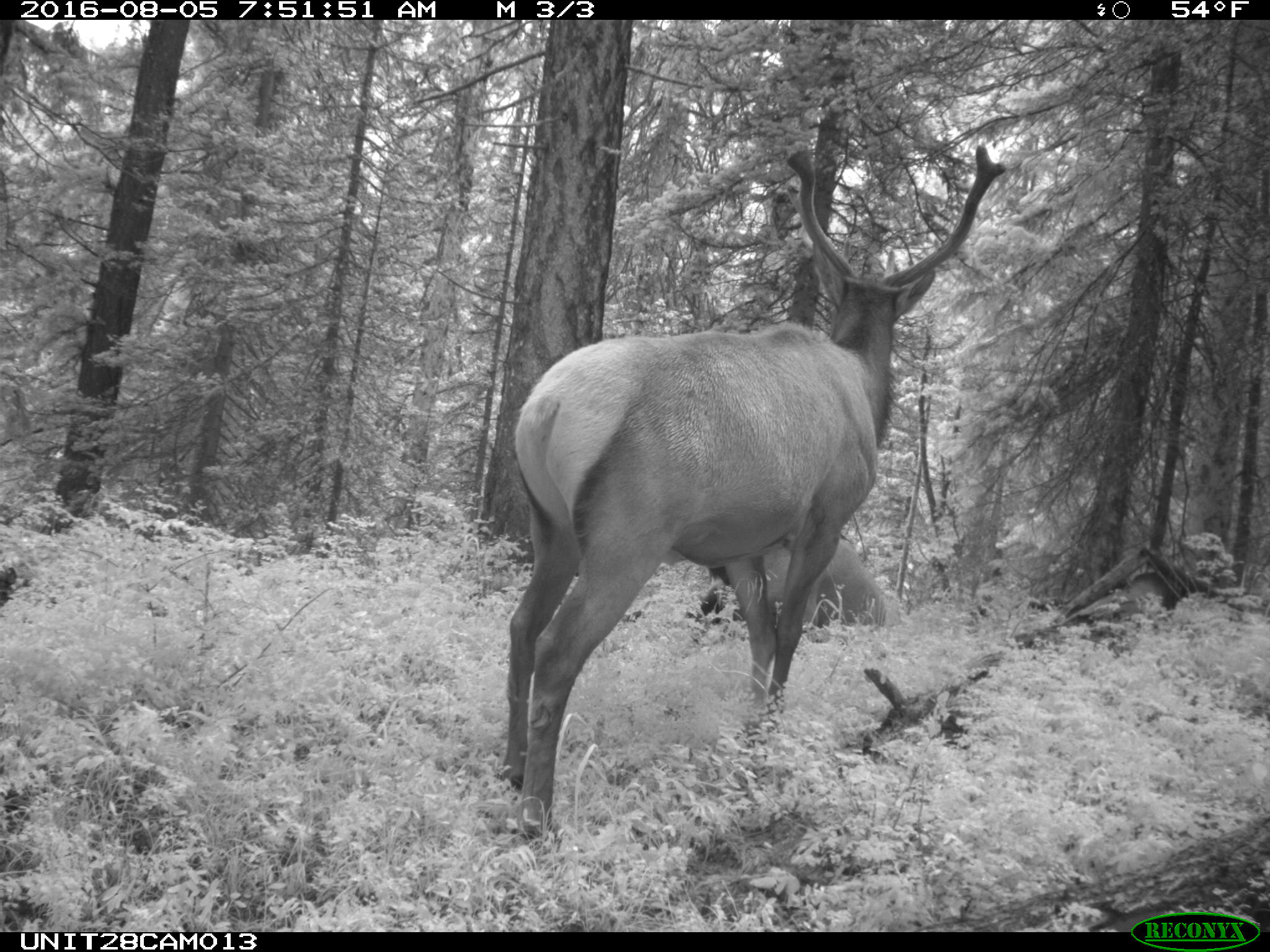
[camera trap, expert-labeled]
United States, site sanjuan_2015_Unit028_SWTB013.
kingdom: Animalia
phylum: Chordata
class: Mammalia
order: Artiodactyla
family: Cervidae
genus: Cervus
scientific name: Cervus elaphus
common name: red deer